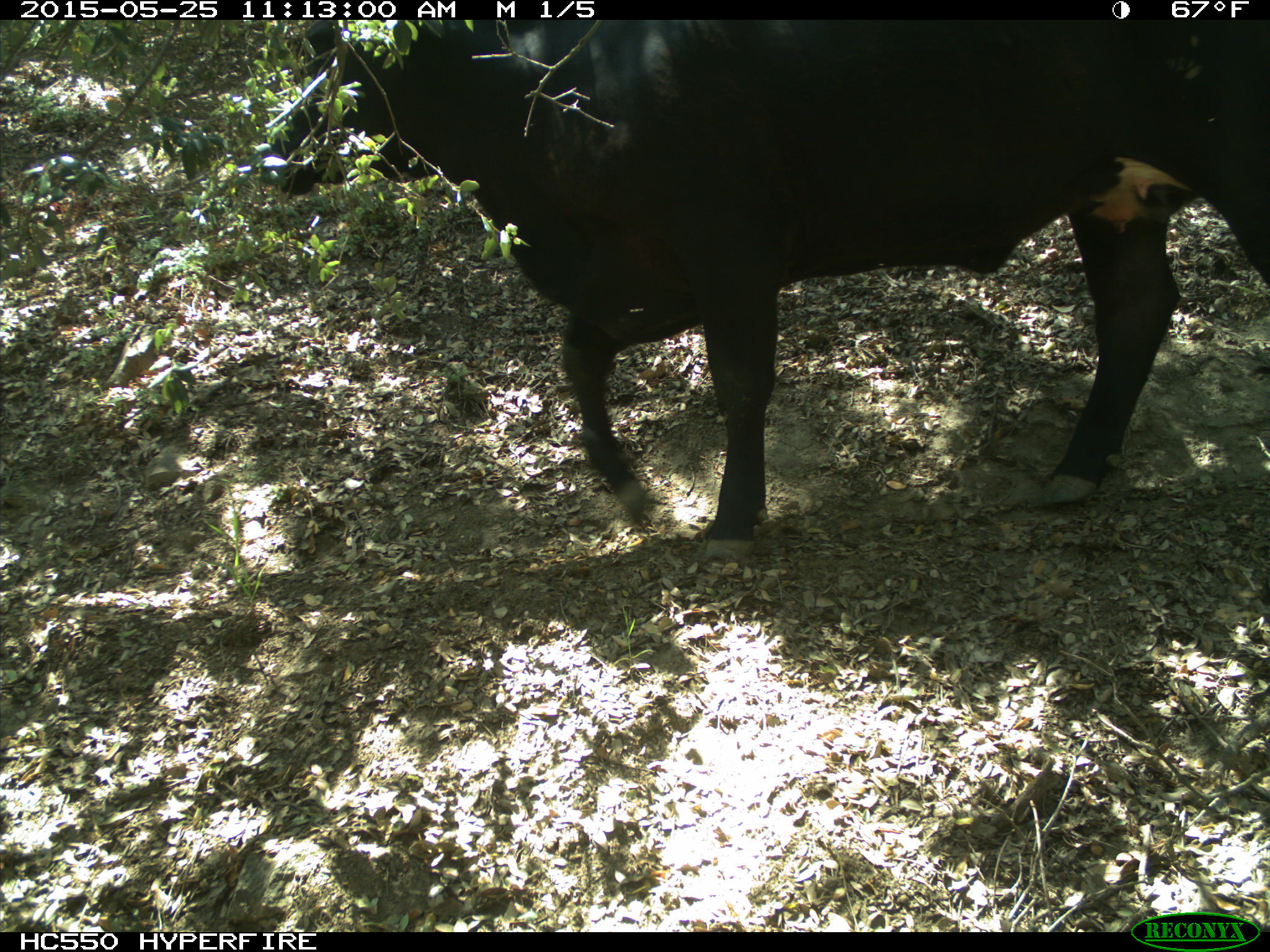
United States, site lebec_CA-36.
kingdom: Animalia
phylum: Chordata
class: Mammalia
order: Artiodactyla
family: Bovidae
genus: Bos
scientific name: Bos taurus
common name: domestic cow